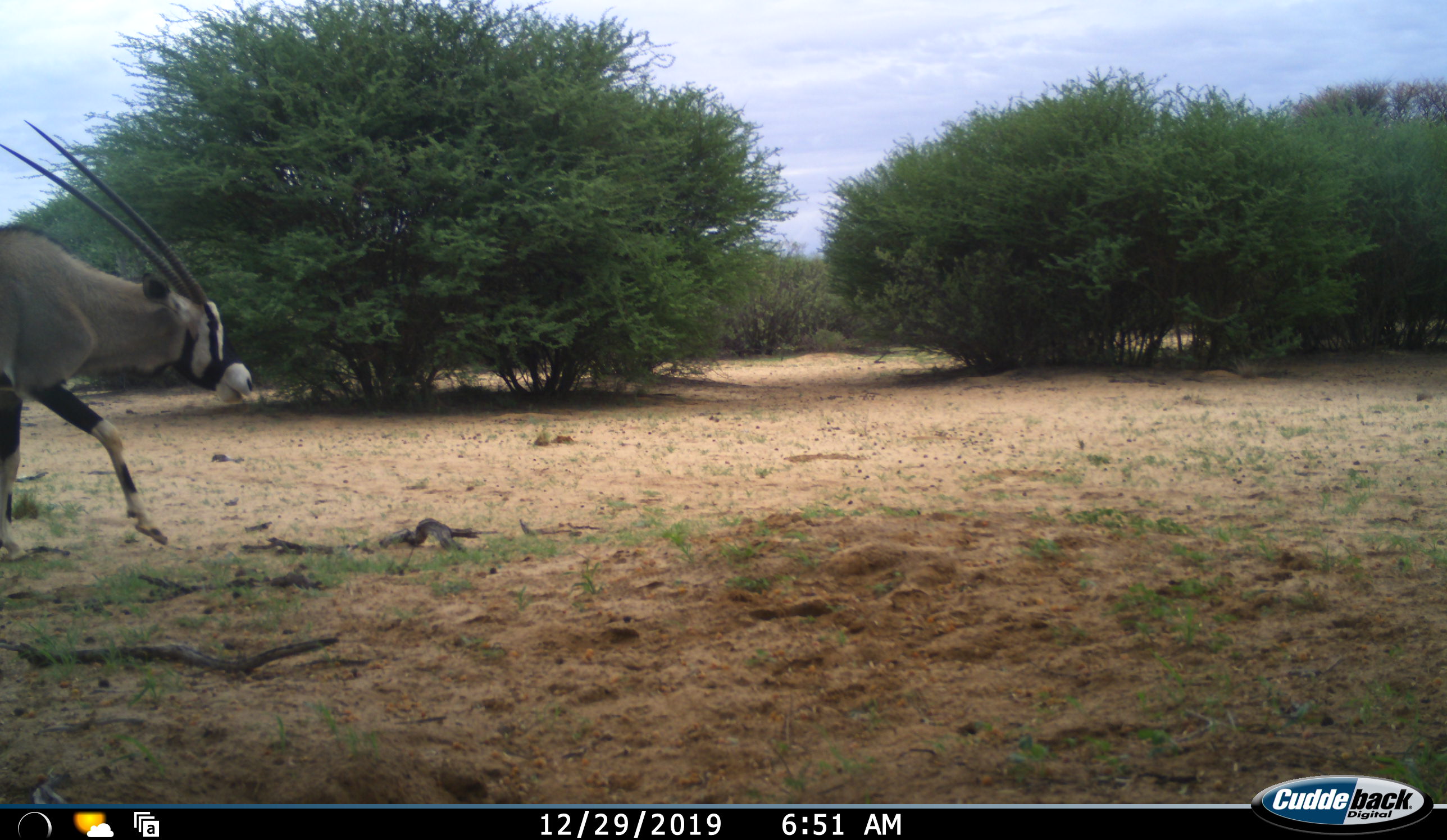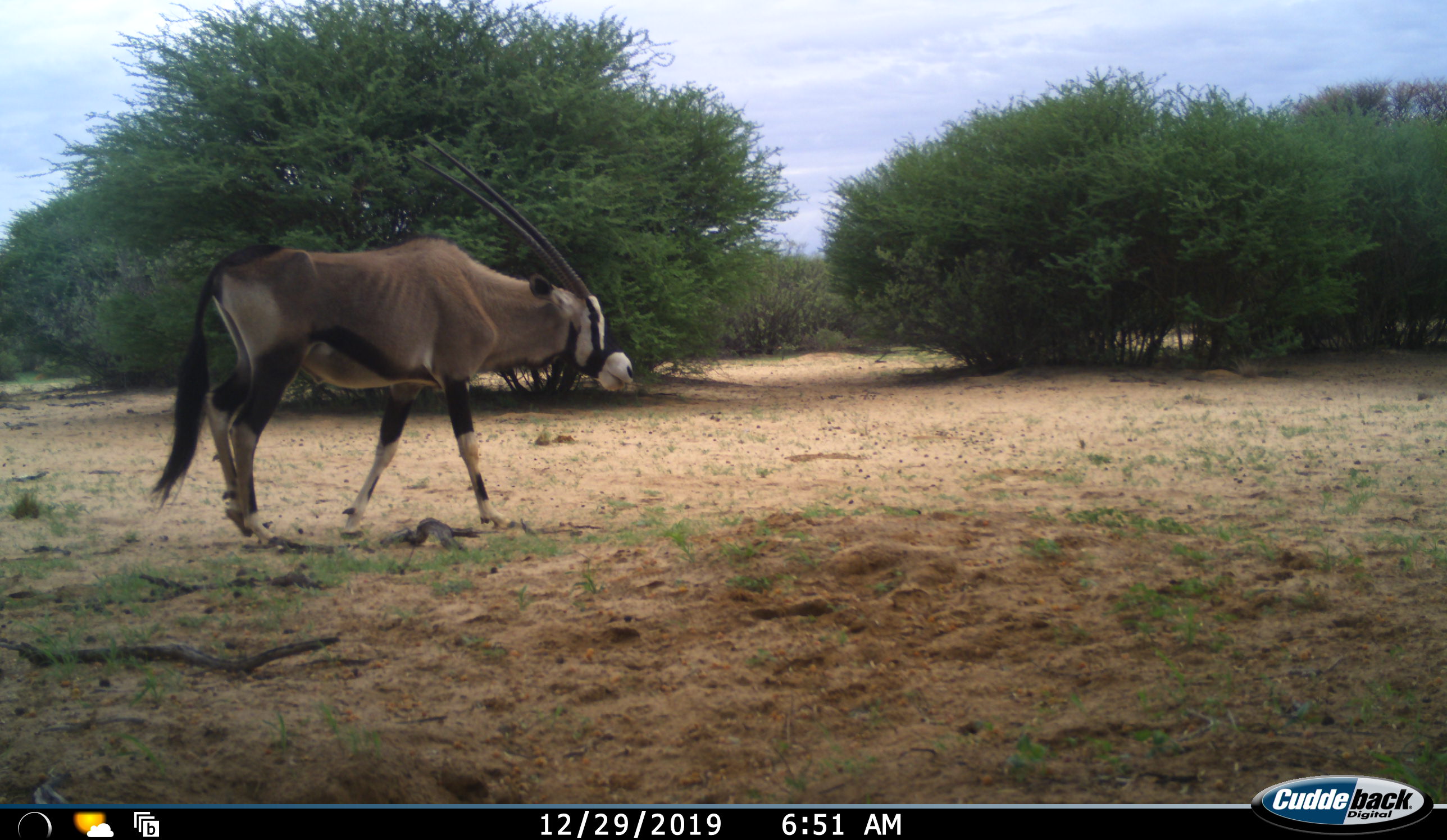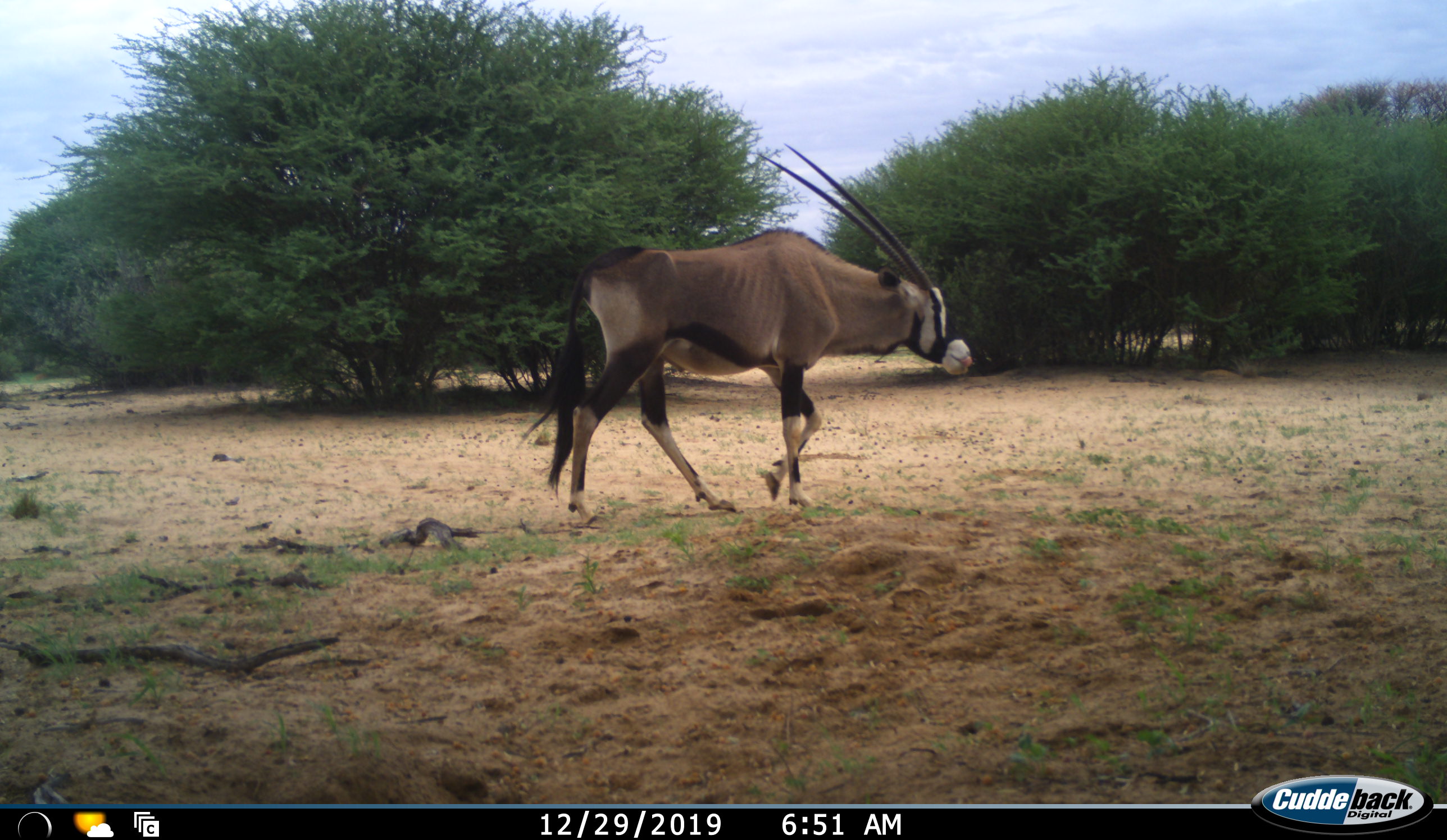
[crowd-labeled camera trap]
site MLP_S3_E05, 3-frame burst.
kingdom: Animalia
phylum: Chordata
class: Mammalia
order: Artiodactyla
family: Bovidae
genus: Oryx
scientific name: Oryx gazella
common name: gemsbok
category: oryx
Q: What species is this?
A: Oryx (gemsbok) (Oryx gazella).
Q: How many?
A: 1.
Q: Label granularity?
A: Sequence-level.